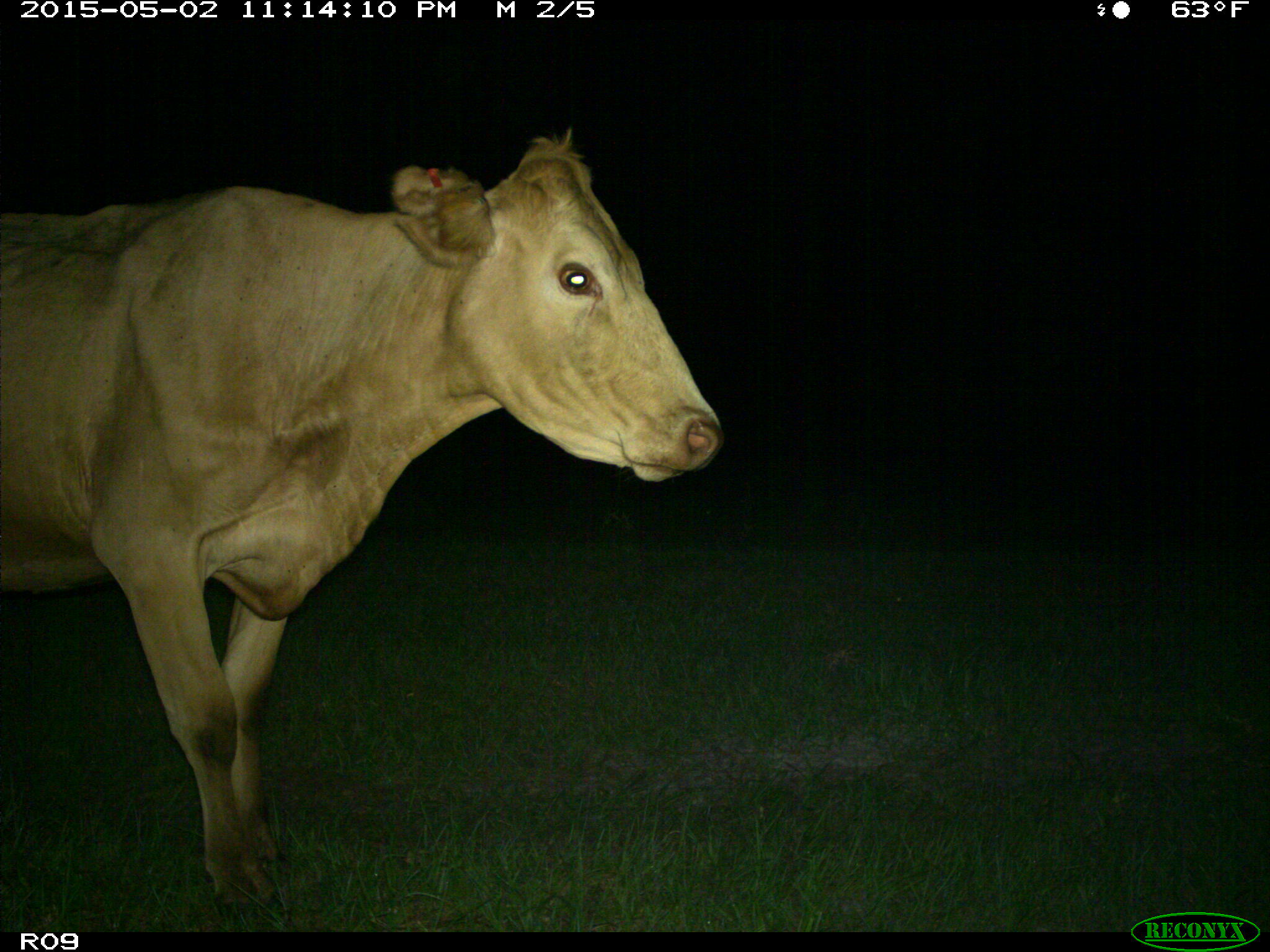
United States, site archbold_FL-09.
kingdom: Animalia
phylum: Chordata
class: Mammalia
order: Artiodactyla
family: Bovidae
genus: Bos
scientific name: Bos taurus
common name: domestic cow